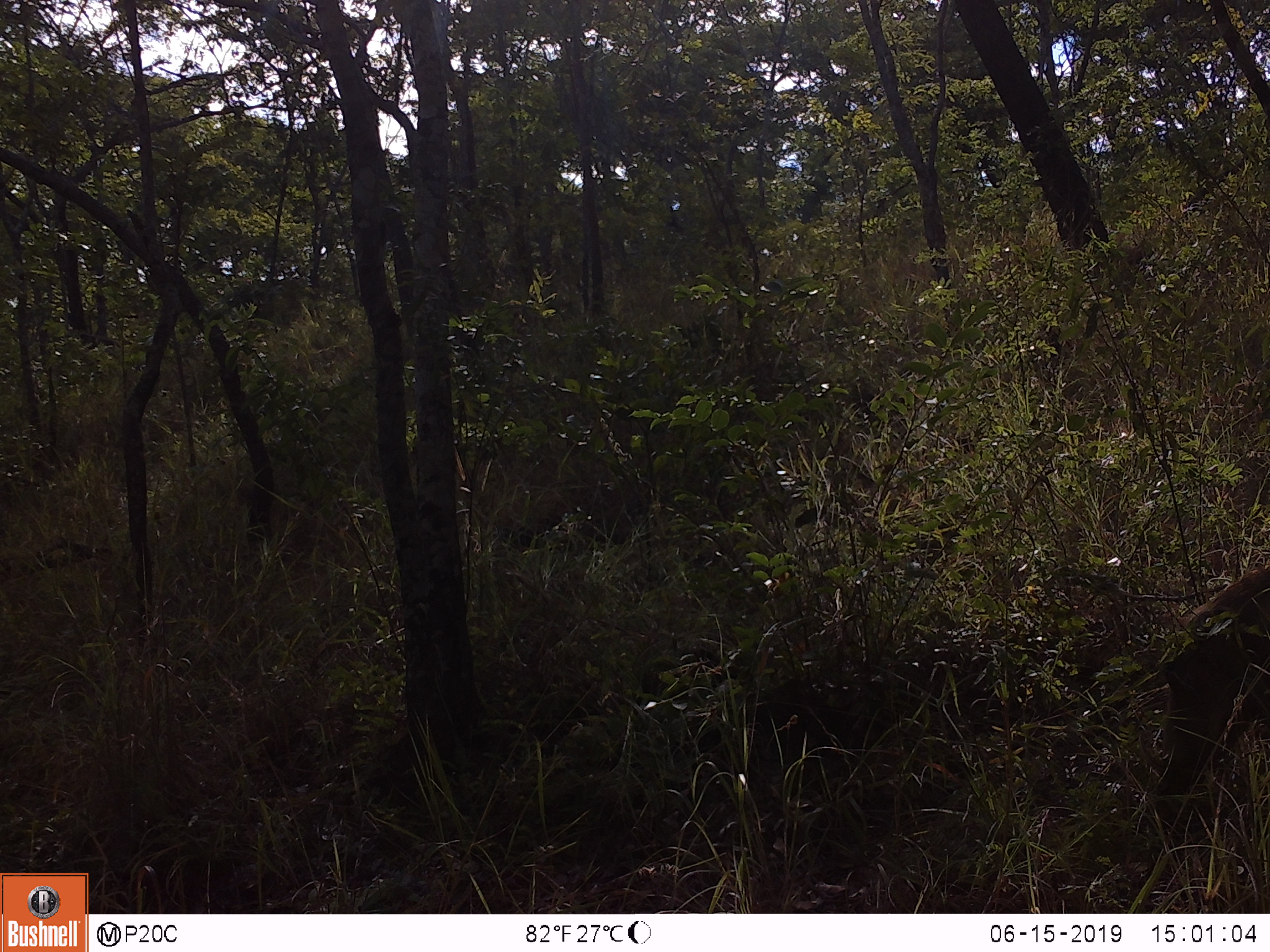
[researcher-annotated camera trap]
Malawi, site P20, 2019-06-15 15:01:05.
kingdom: Animalia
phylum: Chordata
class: Mammalia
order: Artiodactyla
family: Suidae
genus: Potamochoerus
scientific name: Potamochoerus larvatus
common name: bushpig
Bushpig (Potamochoerus larvatus), count 1.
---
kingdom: Animalia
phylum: Chordata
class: Mammalia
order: Artiodactyla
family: Suidae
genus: Phacochoerus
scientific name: Phacochoerus africanus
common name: common warthog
Common warthog (Phacochoerus africanus), count 1.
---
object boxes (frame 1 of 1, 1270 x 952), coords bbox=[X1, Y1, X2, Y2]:
common warthog: bbox=[1146, 558, 1268, 820]